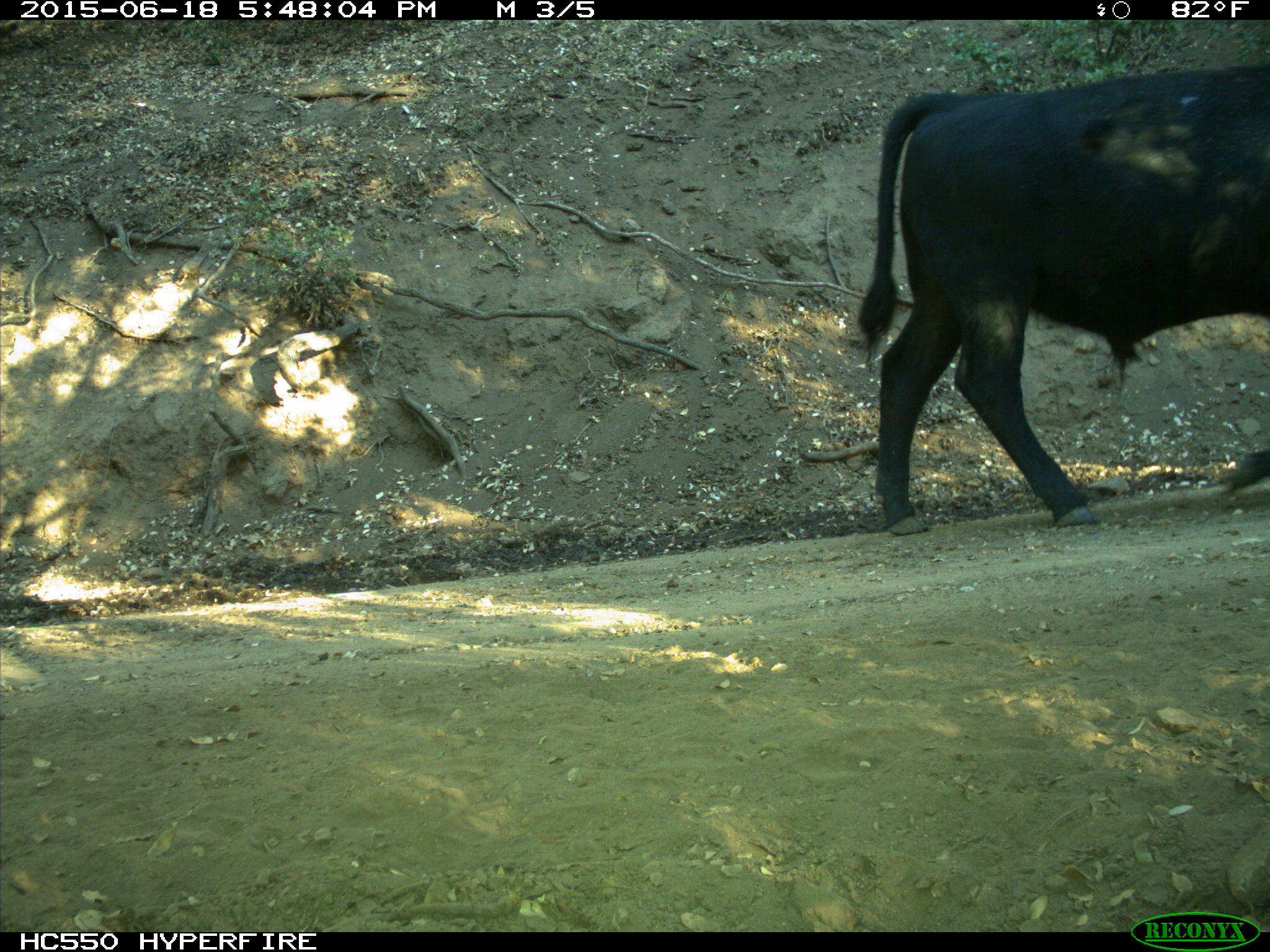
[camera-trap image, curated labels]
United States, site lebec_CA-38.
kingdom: Animalia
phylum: Chordata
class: Mammalia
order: Artiodactyla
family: Bovidae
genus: Bos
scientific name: Bos taurus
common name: domestic cow